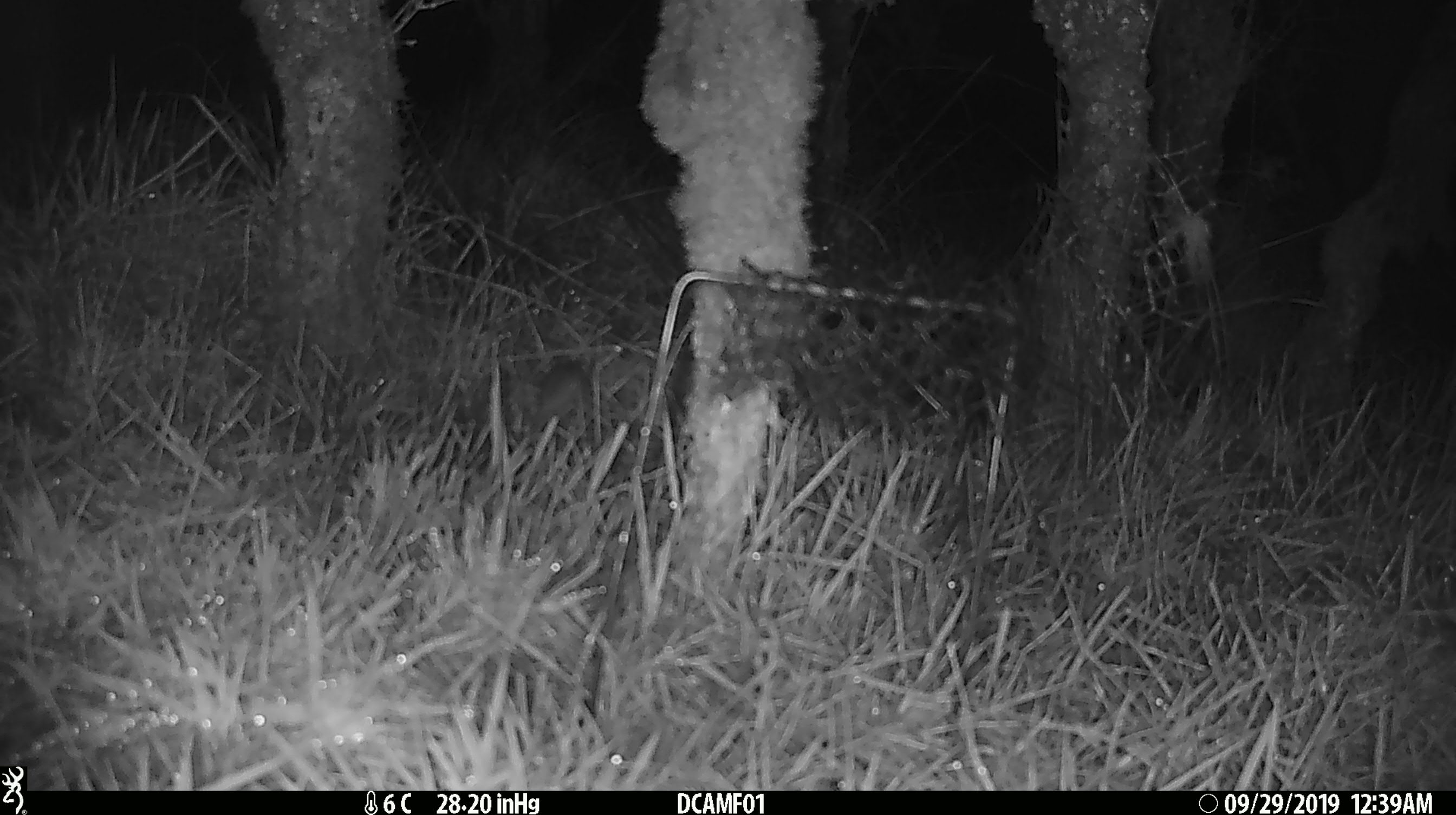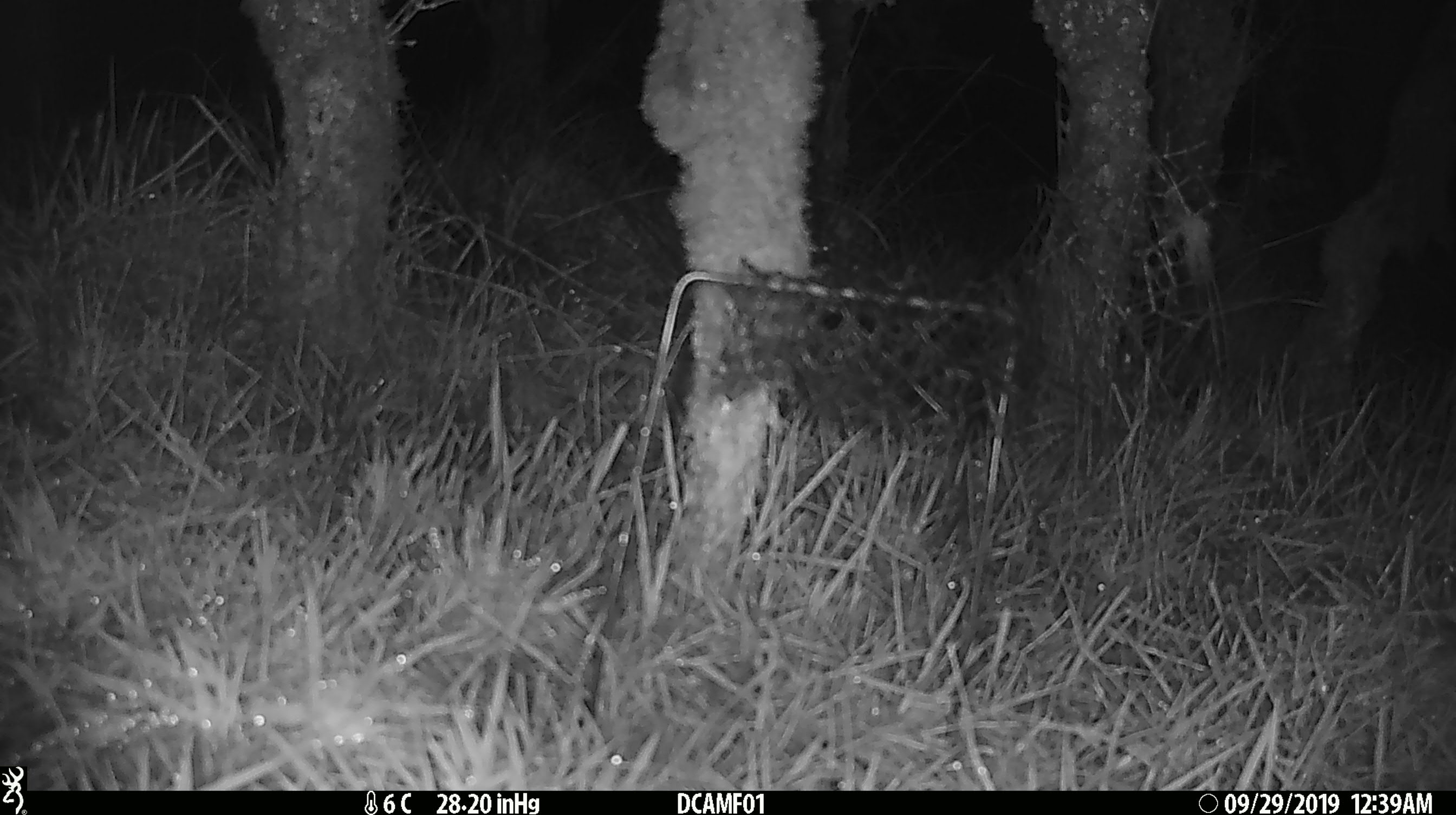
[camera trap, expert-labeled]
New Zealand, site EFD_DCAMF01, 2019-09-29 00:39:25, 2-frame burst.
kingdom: Animalia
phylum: Chordata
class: Mammalia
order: Rodentia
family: Muridae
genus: Mus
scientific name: Mus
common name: mouse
Mouse (Mus).